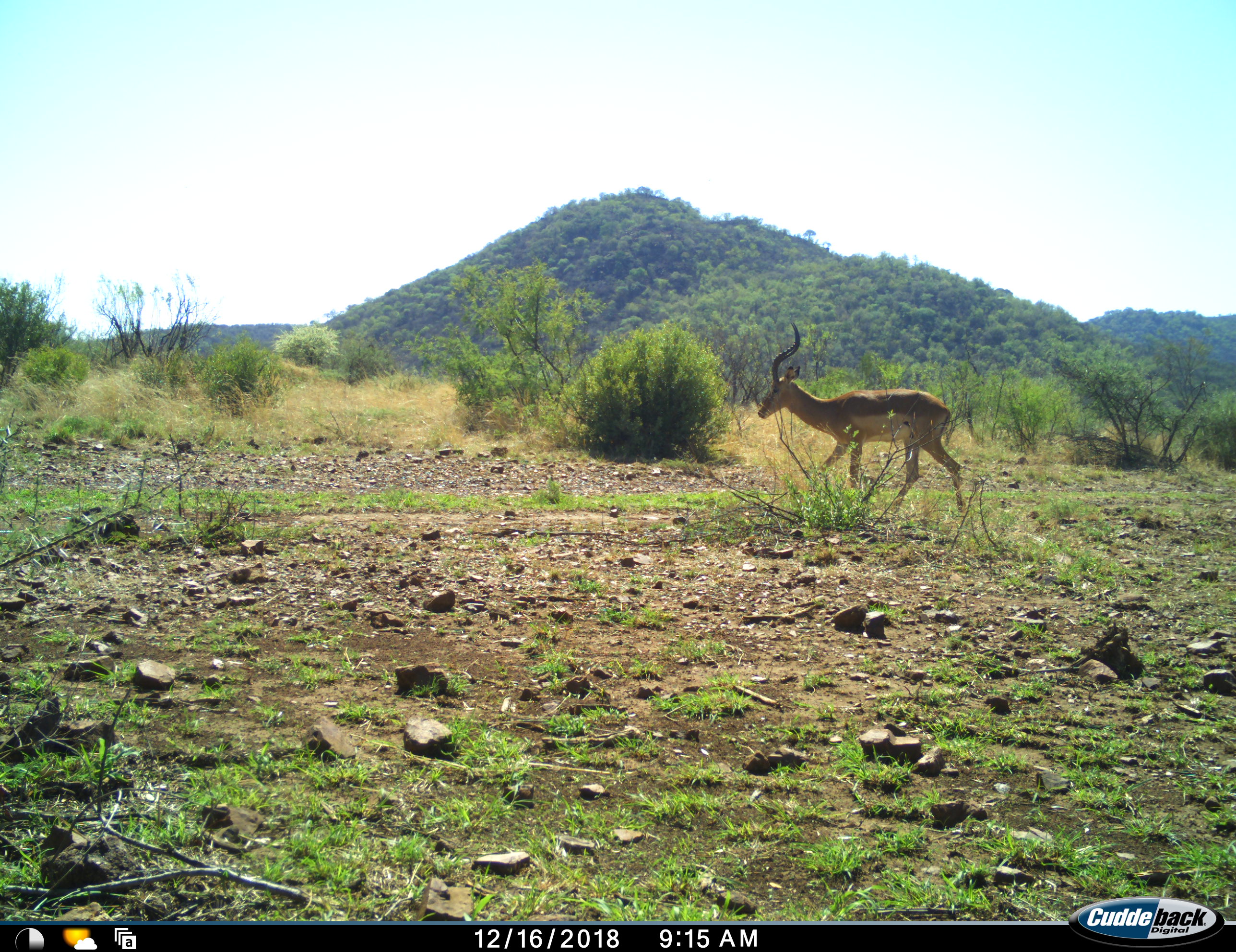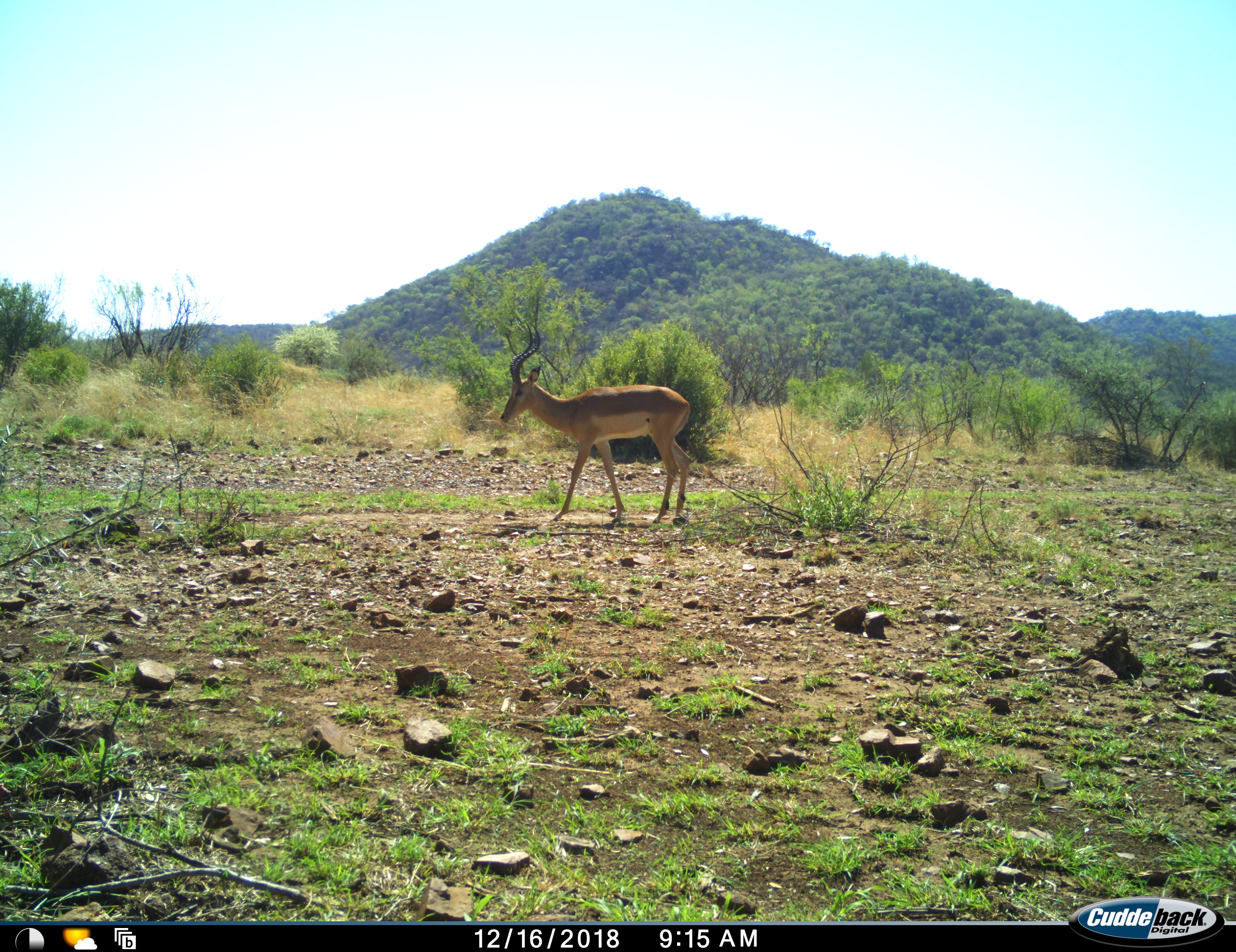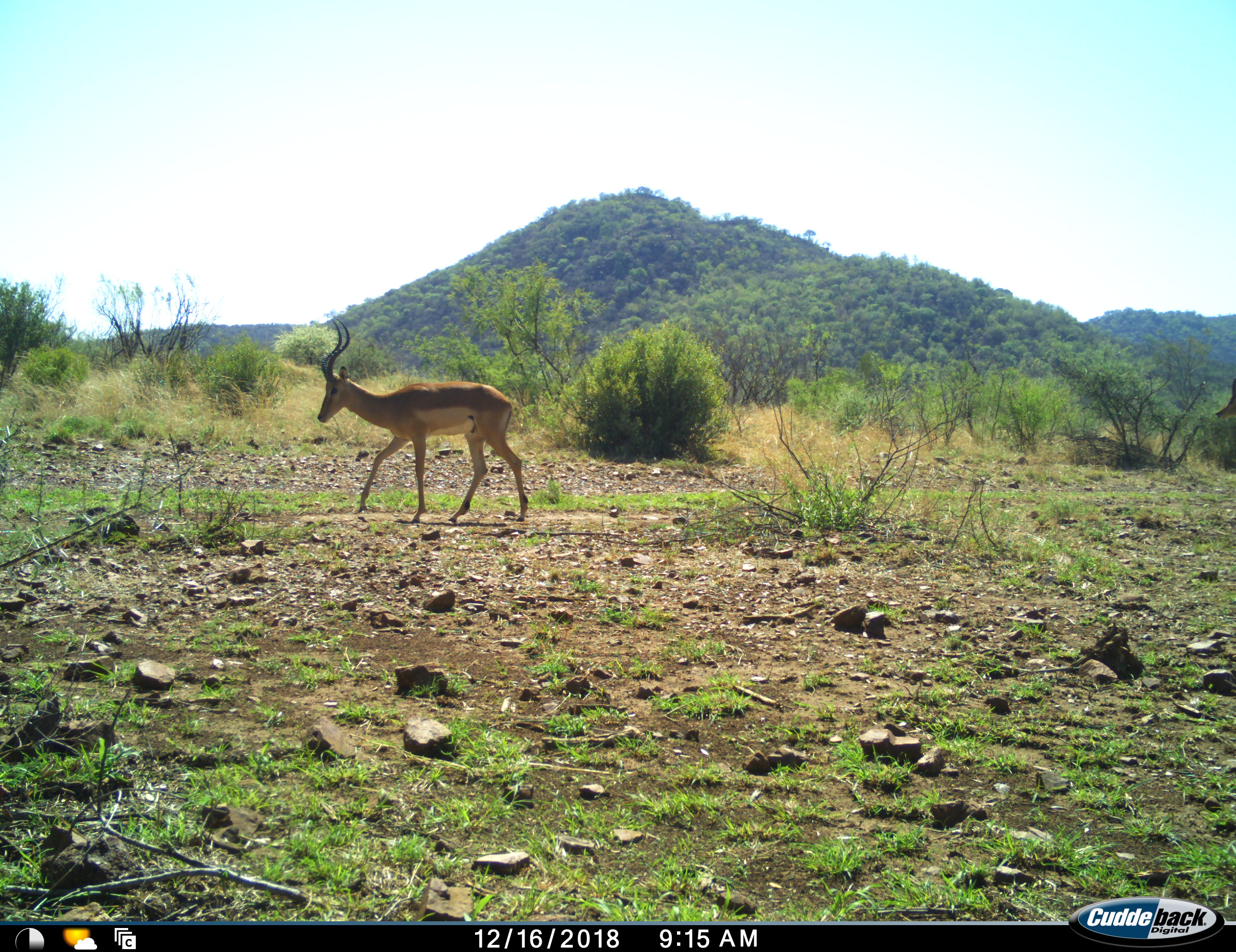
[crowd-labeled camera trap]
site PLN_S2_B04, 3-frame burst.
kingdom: Animalia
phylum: Chordata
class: Mammalia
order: Artiodactyla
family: Bovidae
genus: Aepyceros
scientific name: Aepyceros melampus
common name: impala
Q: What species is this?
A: Impala (Aepyceros melampus).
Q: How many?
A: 1.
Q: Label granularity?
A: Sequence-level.